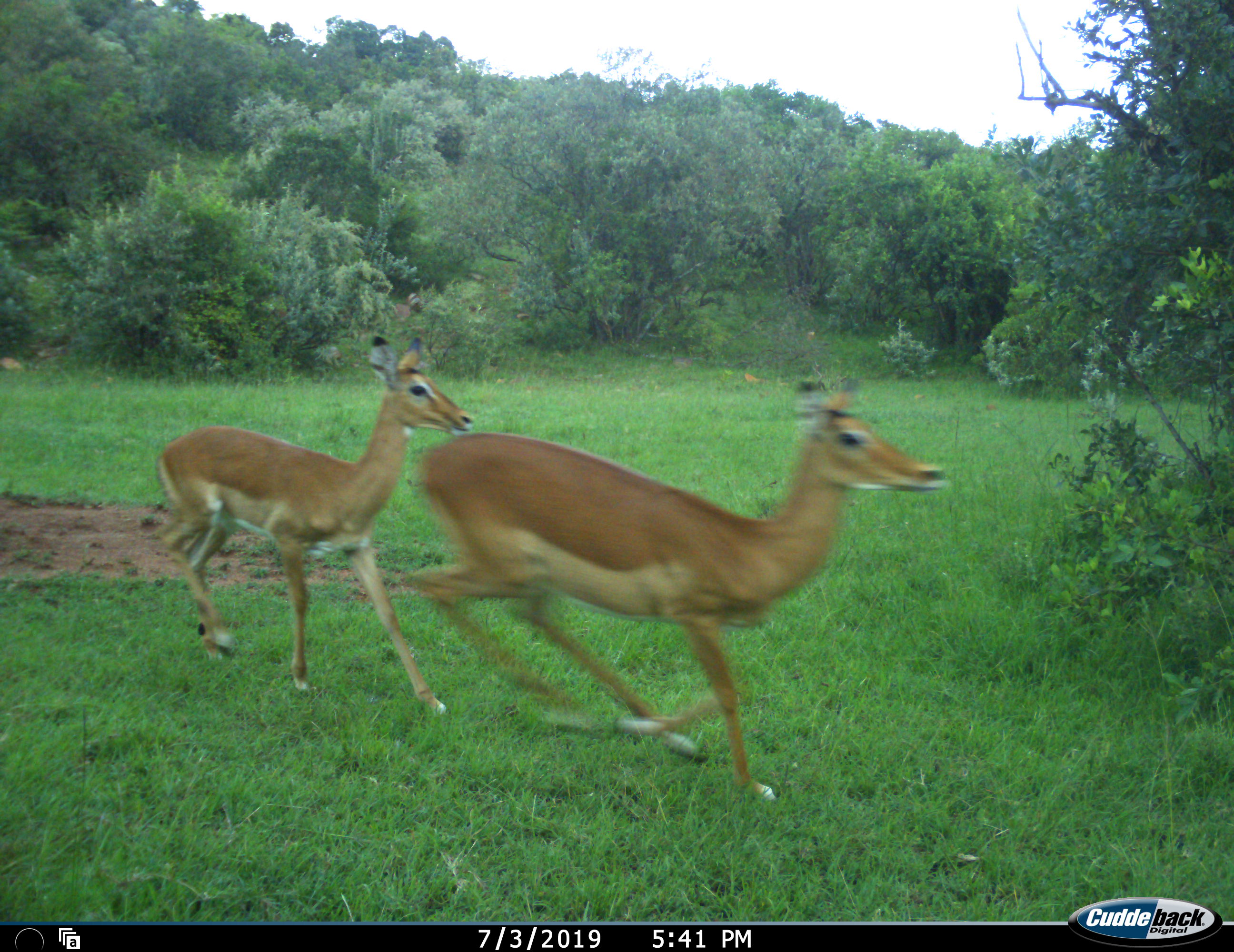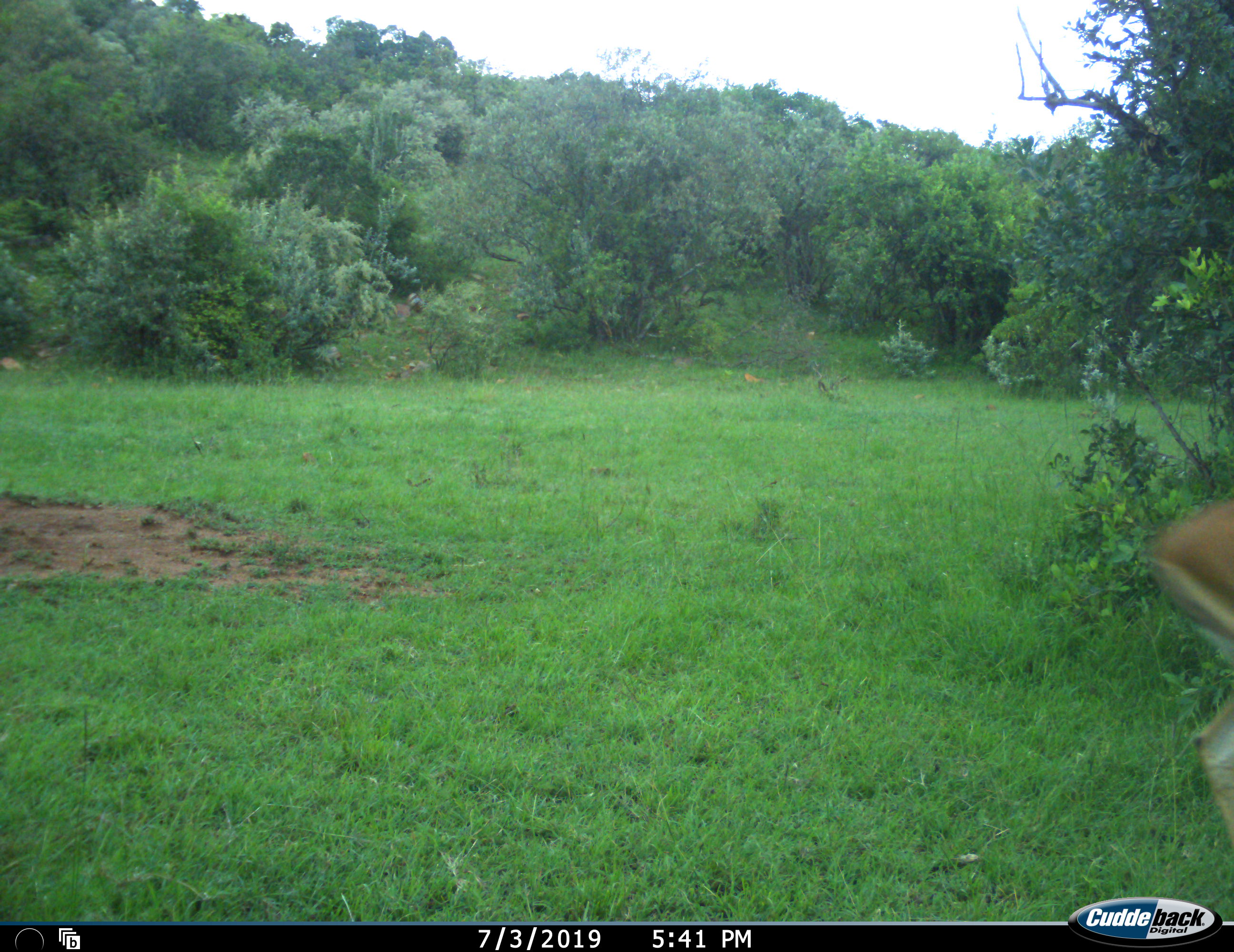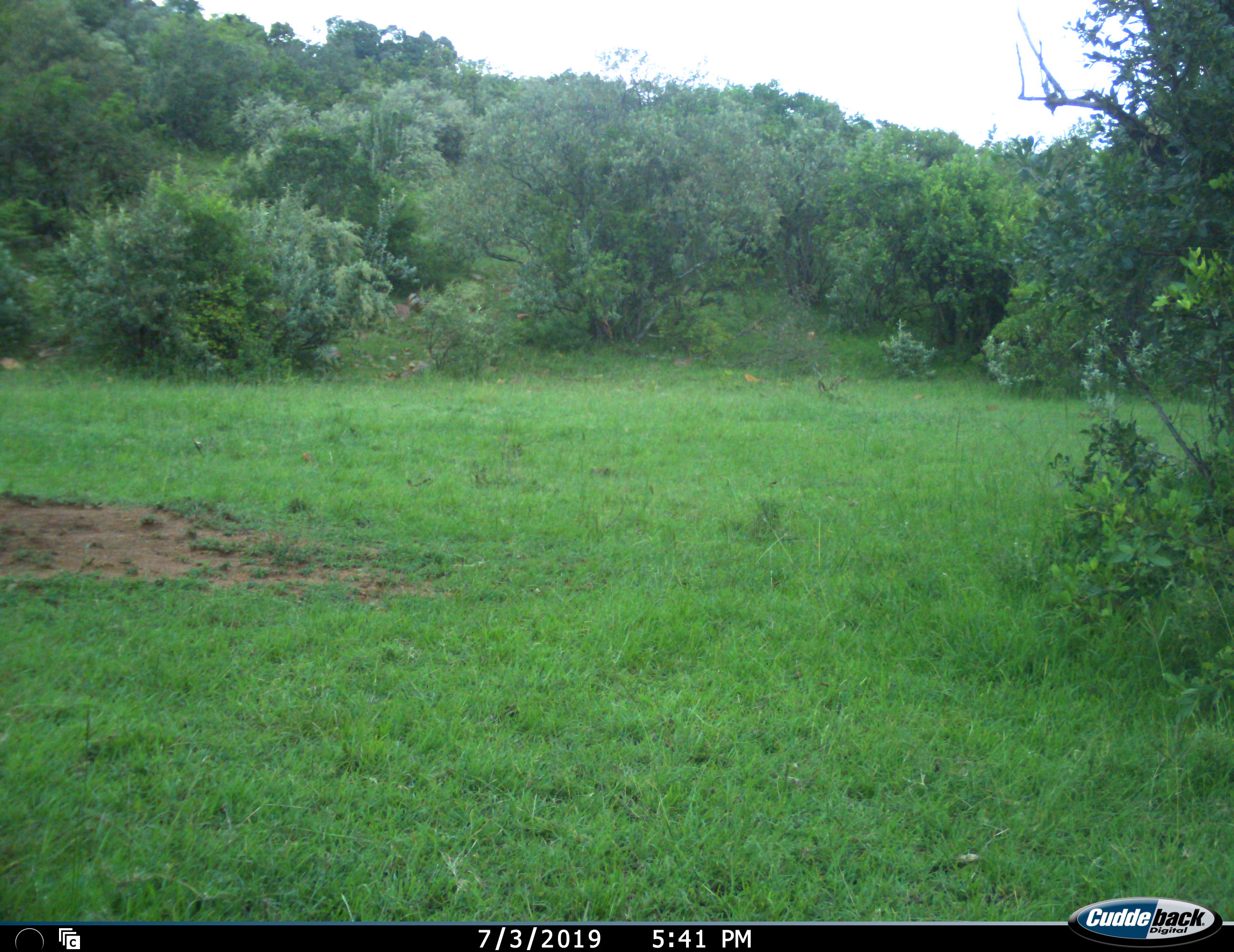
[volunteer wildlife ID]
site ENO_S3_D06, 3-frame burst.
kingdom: Animalia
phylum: Chordata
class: Mammalia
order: Artiodactyla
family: Bovidae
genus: Aepyceros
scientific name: Aepyceros melampus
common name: impala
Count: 2.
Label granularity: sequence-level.